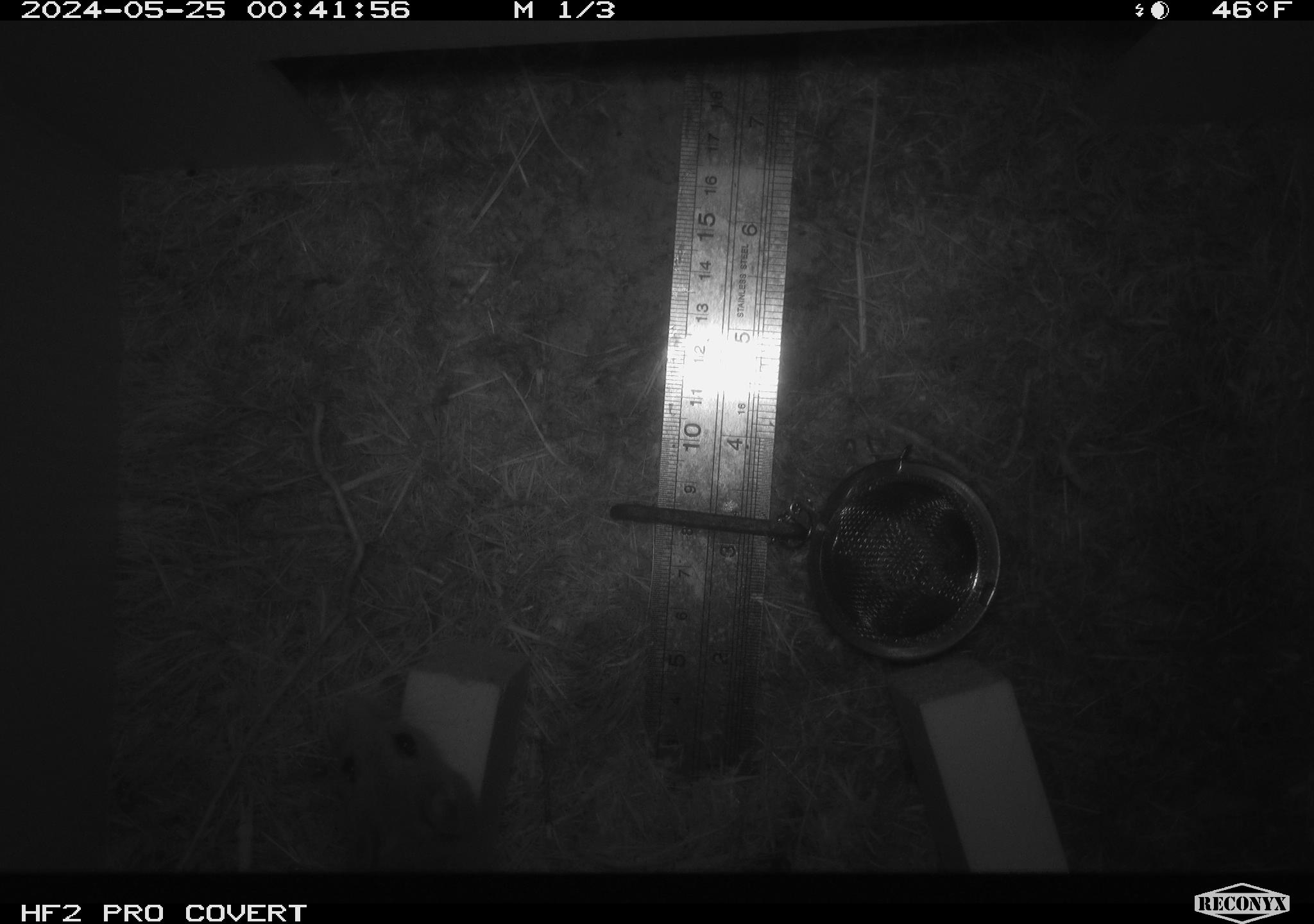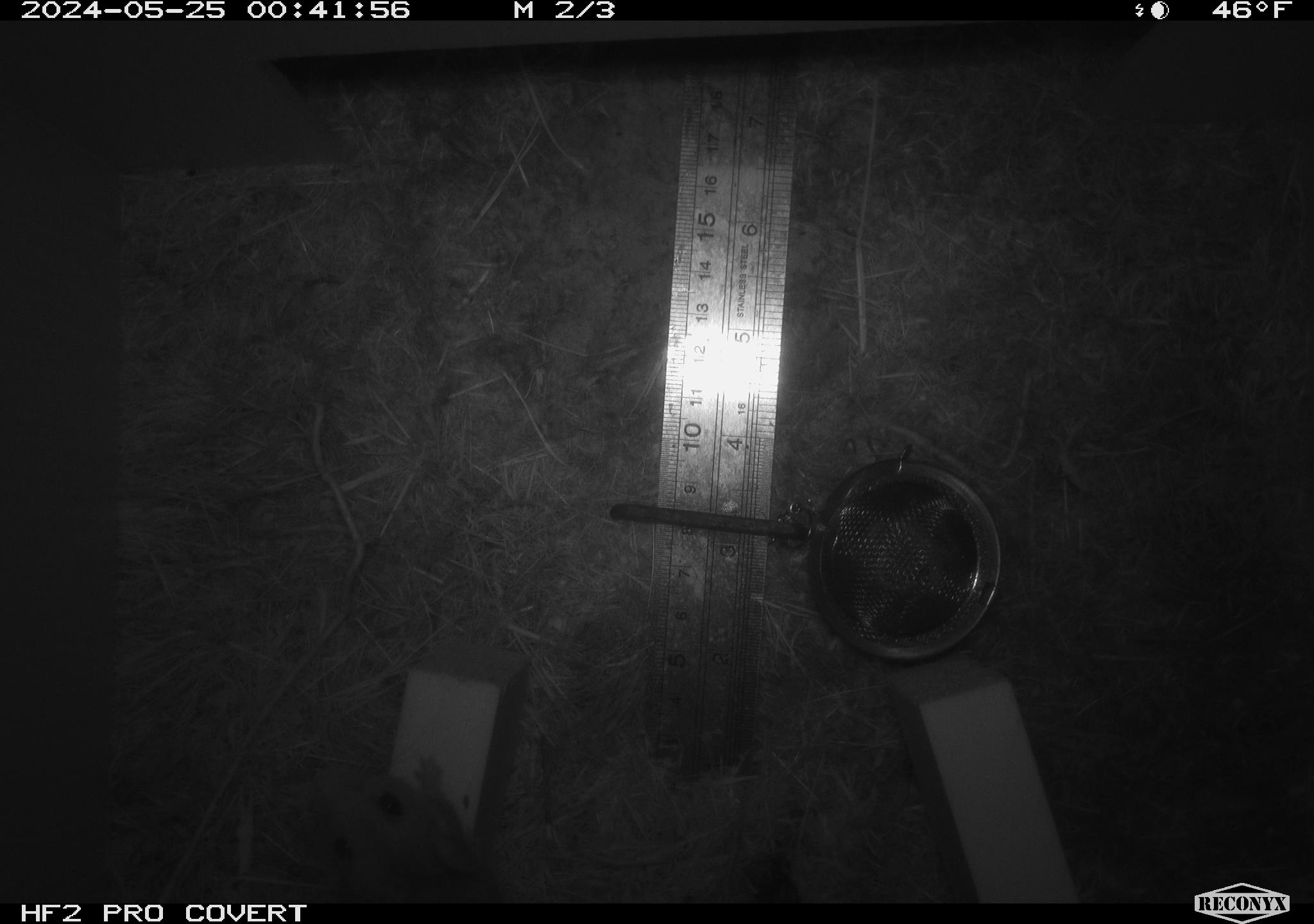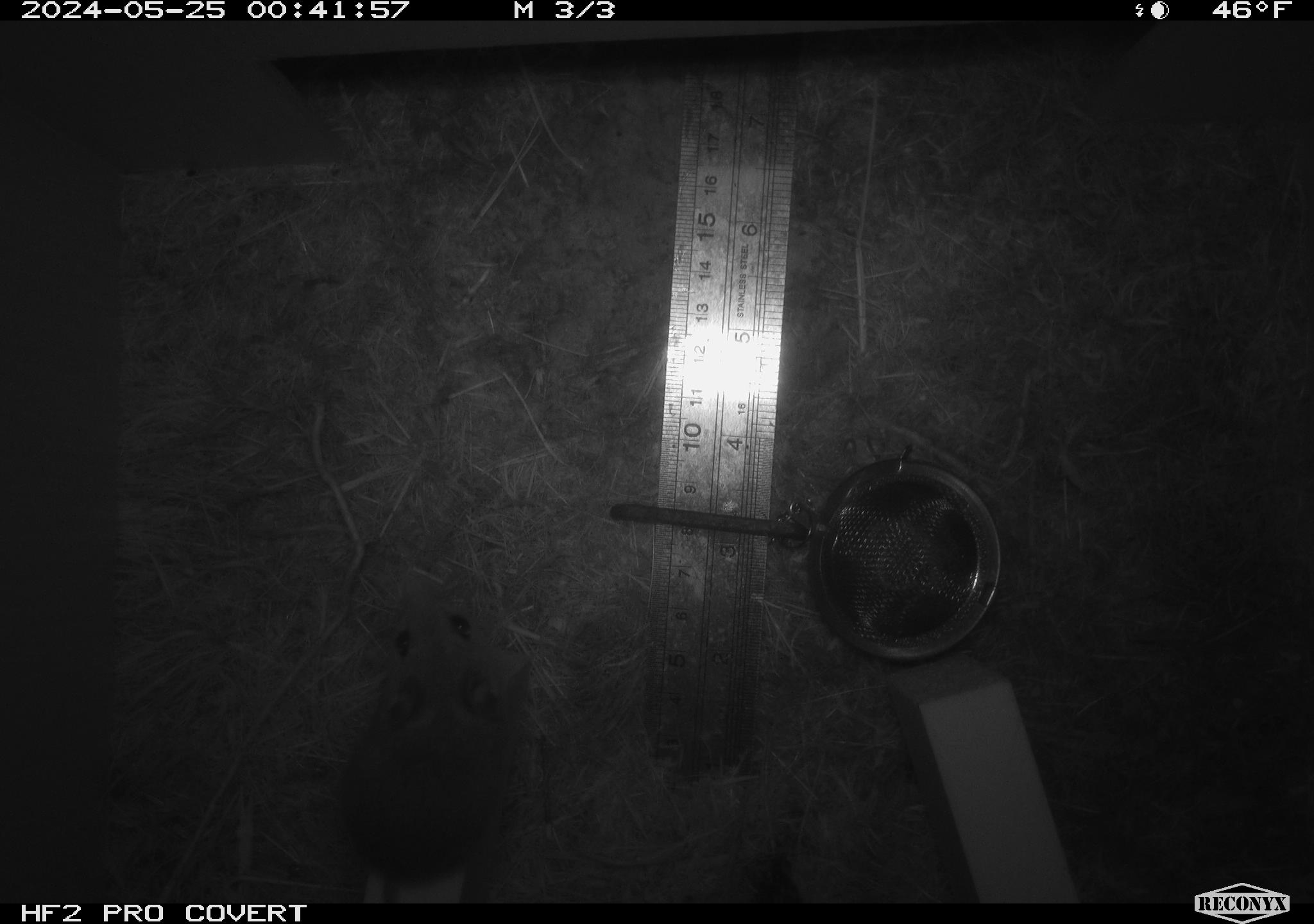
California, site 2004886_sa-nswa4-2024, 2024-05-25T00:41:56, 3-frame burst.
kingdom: Animalia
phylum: Chordata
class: Mammalia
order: Rodentia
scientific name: Rodentia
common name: rodent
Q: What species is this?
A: Rodent (Rodentia).